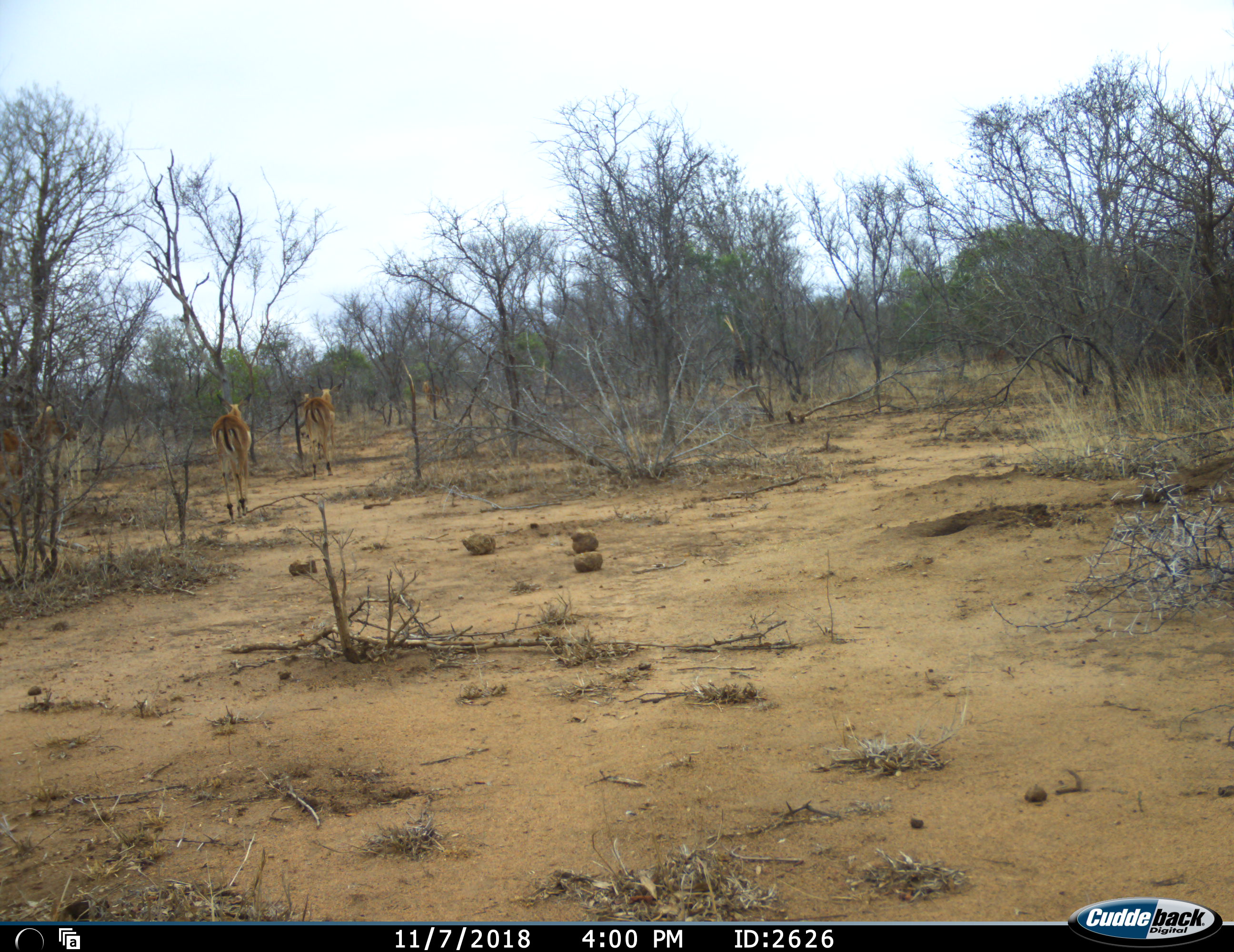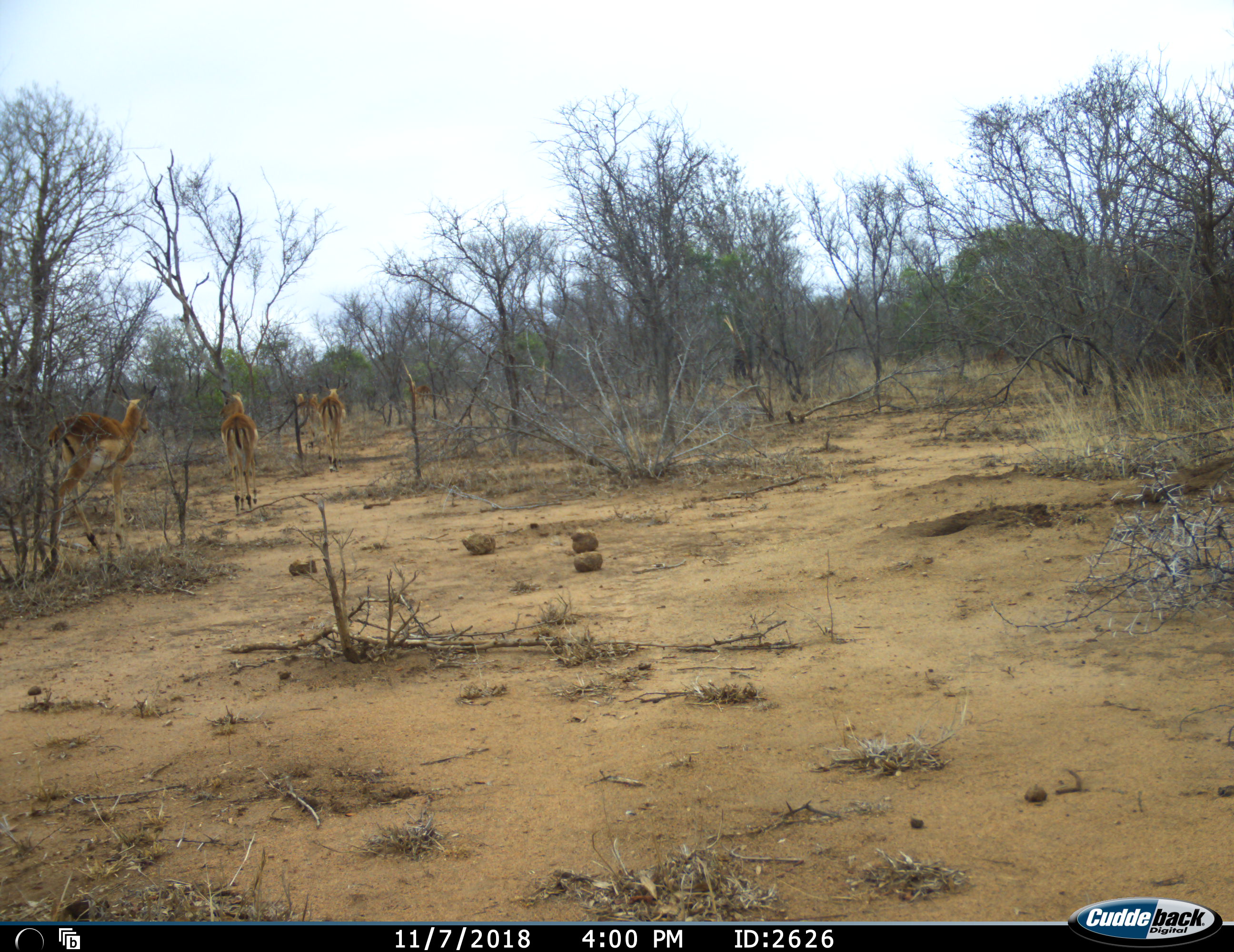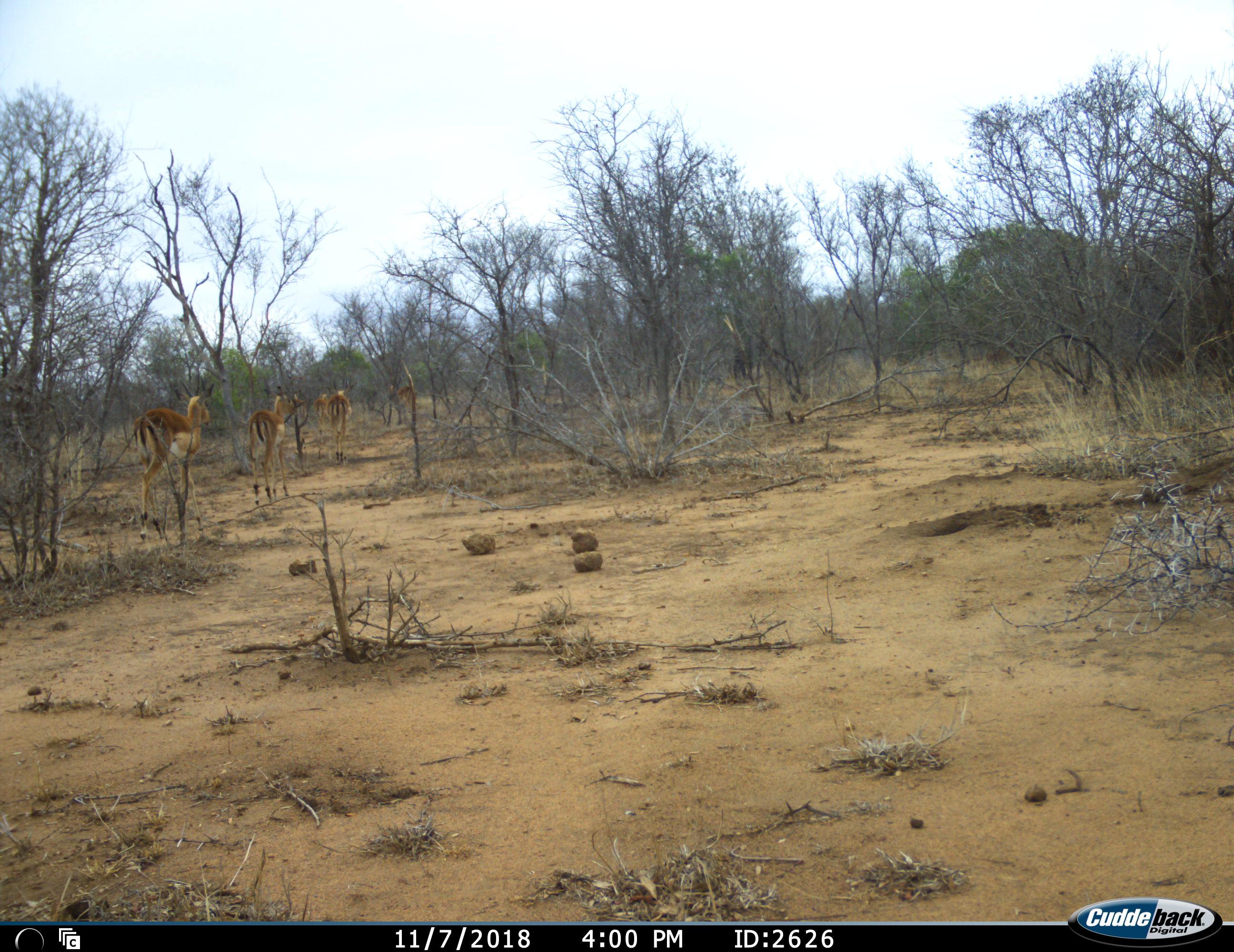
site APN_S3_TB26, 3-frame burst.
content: unidentified animal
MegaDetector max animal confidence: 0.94